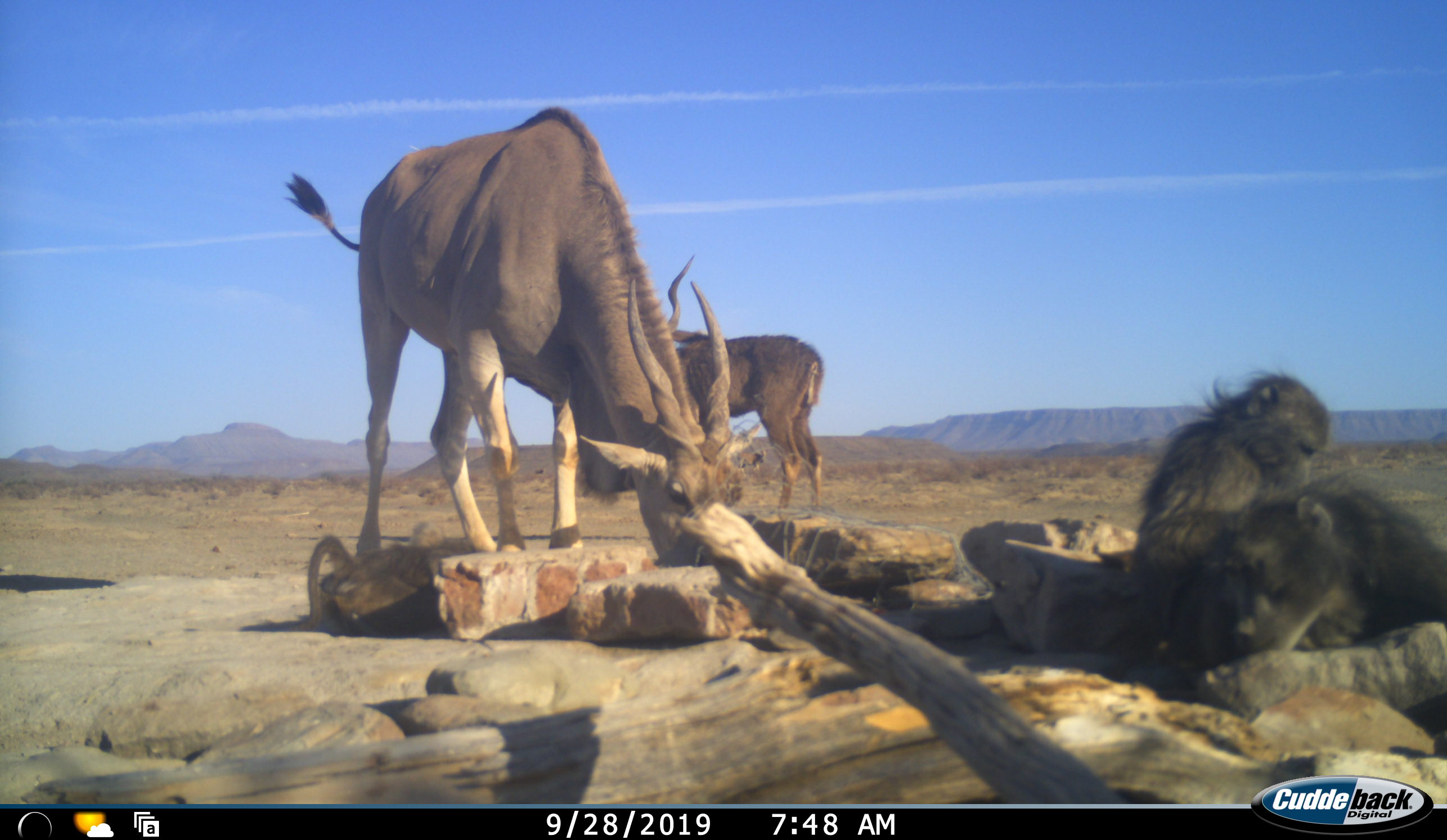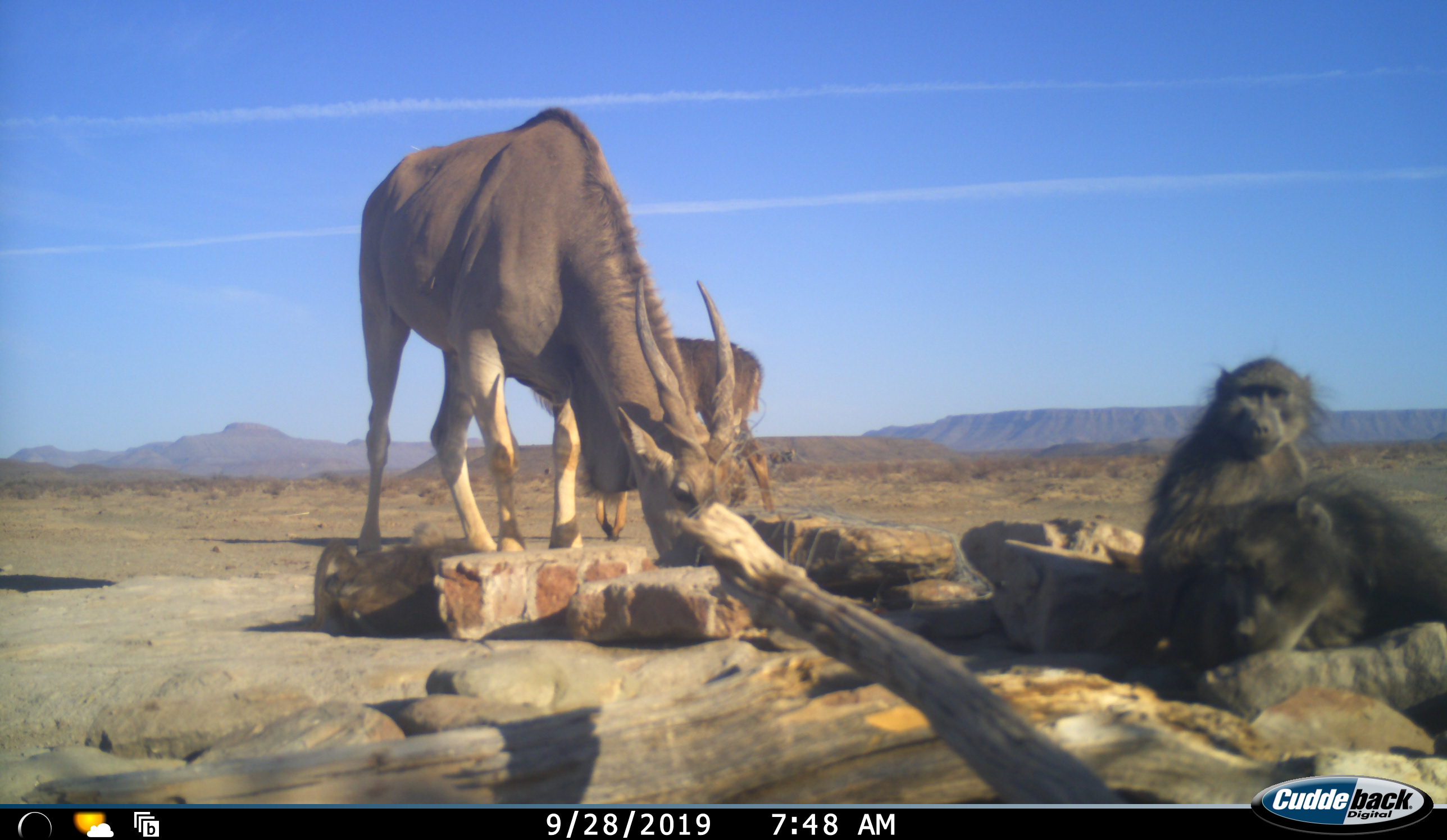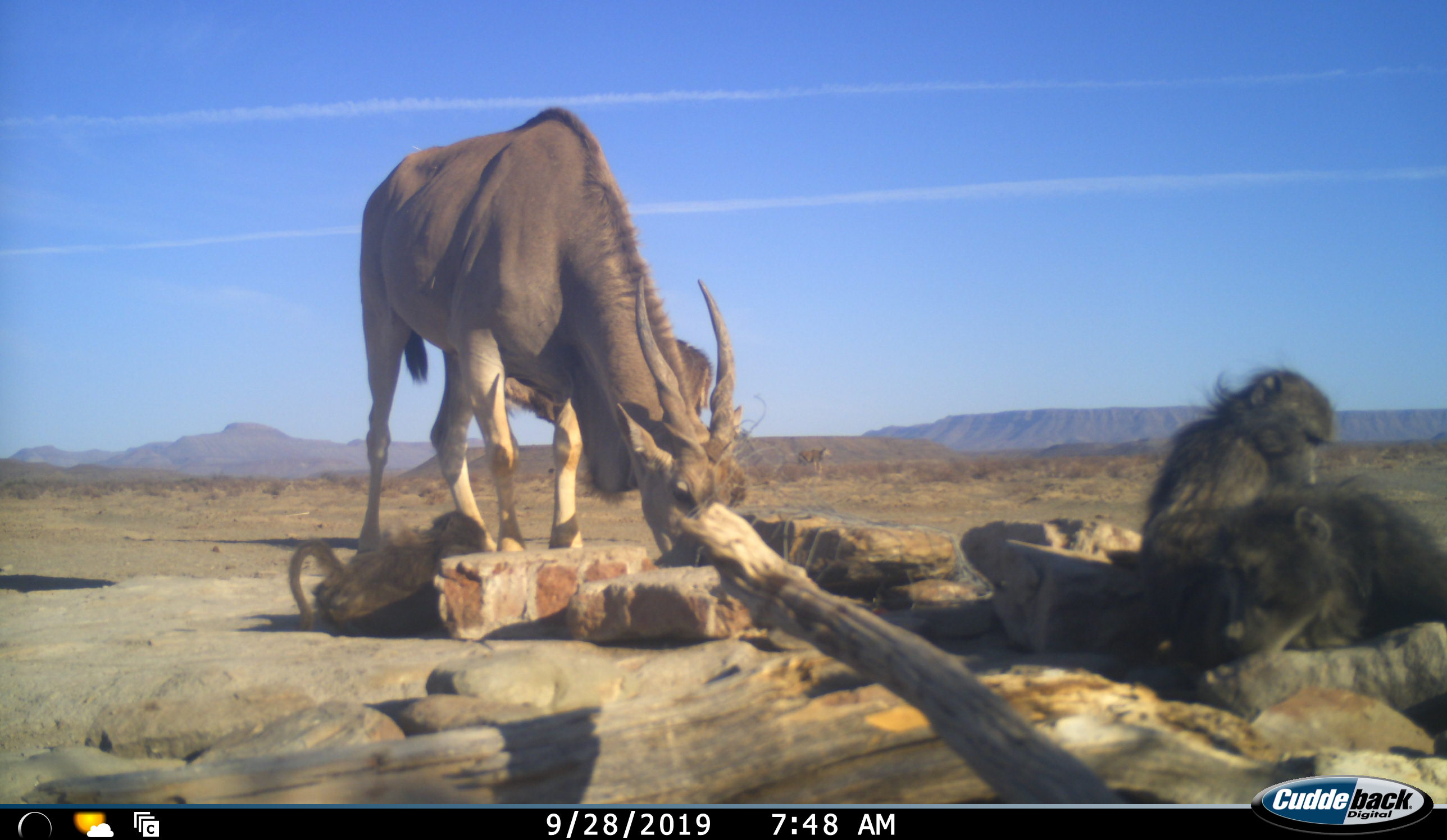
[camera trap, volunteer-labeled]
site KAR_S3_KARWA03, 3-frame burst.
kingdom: Animalia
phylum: Chordata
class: Mammalia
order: Primates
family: Cercopithecidae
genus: Papio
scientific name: Papio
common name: baboon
Baboon (Papio), count 2. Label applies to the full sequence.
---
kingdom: Animalia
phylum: Chordata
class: Mammalia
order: Artiodactyla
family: Bovidae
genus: Tragelaphus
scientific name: Tragelaphus oryx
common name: eland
Eland (Tragelaphus oryx), count 2. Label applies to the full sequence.